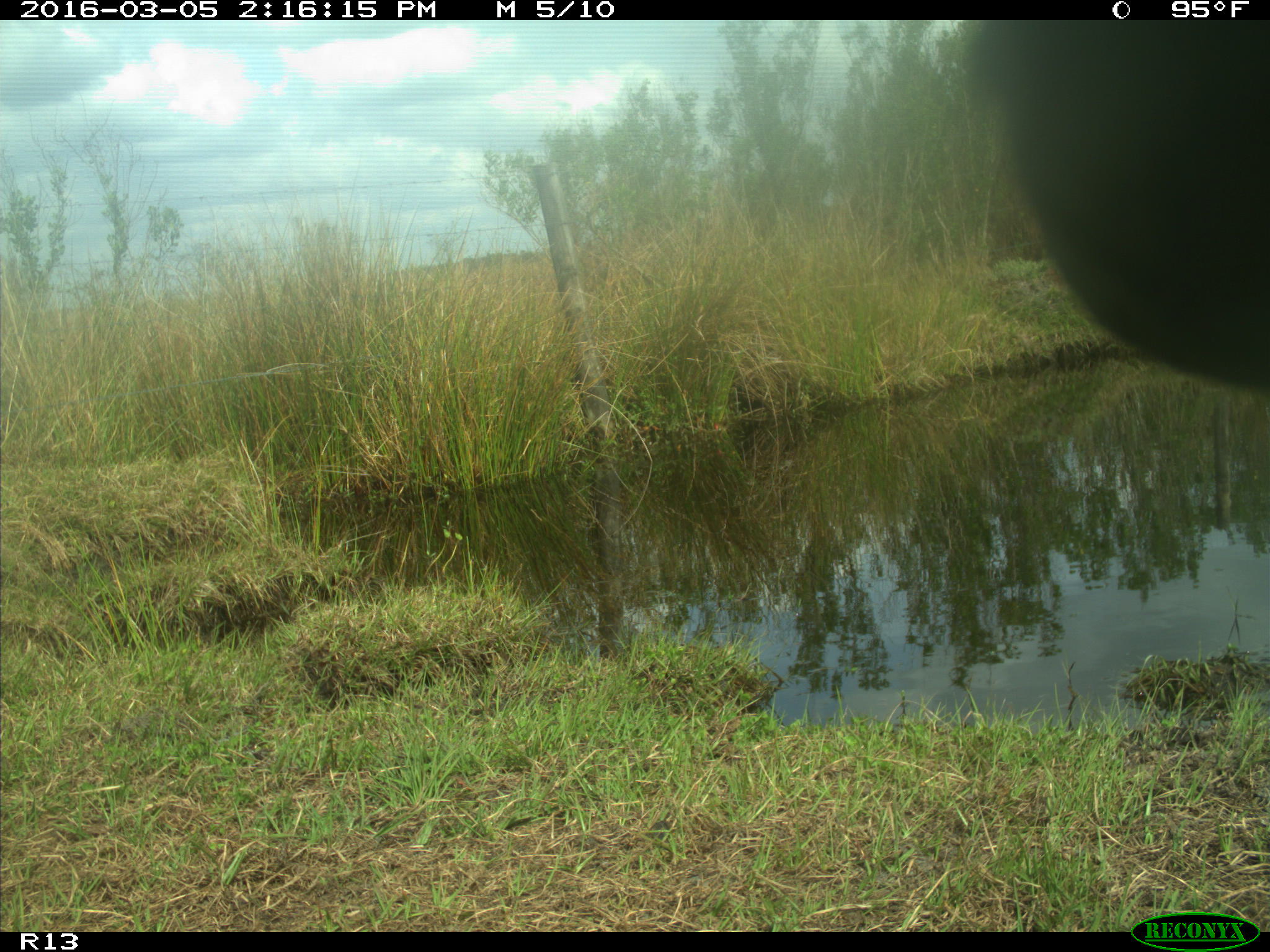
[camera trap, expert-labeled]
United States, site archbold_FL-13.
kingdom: Animalia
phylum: Chordata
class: Mammalia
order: Artiodactyla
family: Bovidae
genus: Bos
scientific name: Bos taurus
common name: domestic cow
Bos taurus (domestic cow).